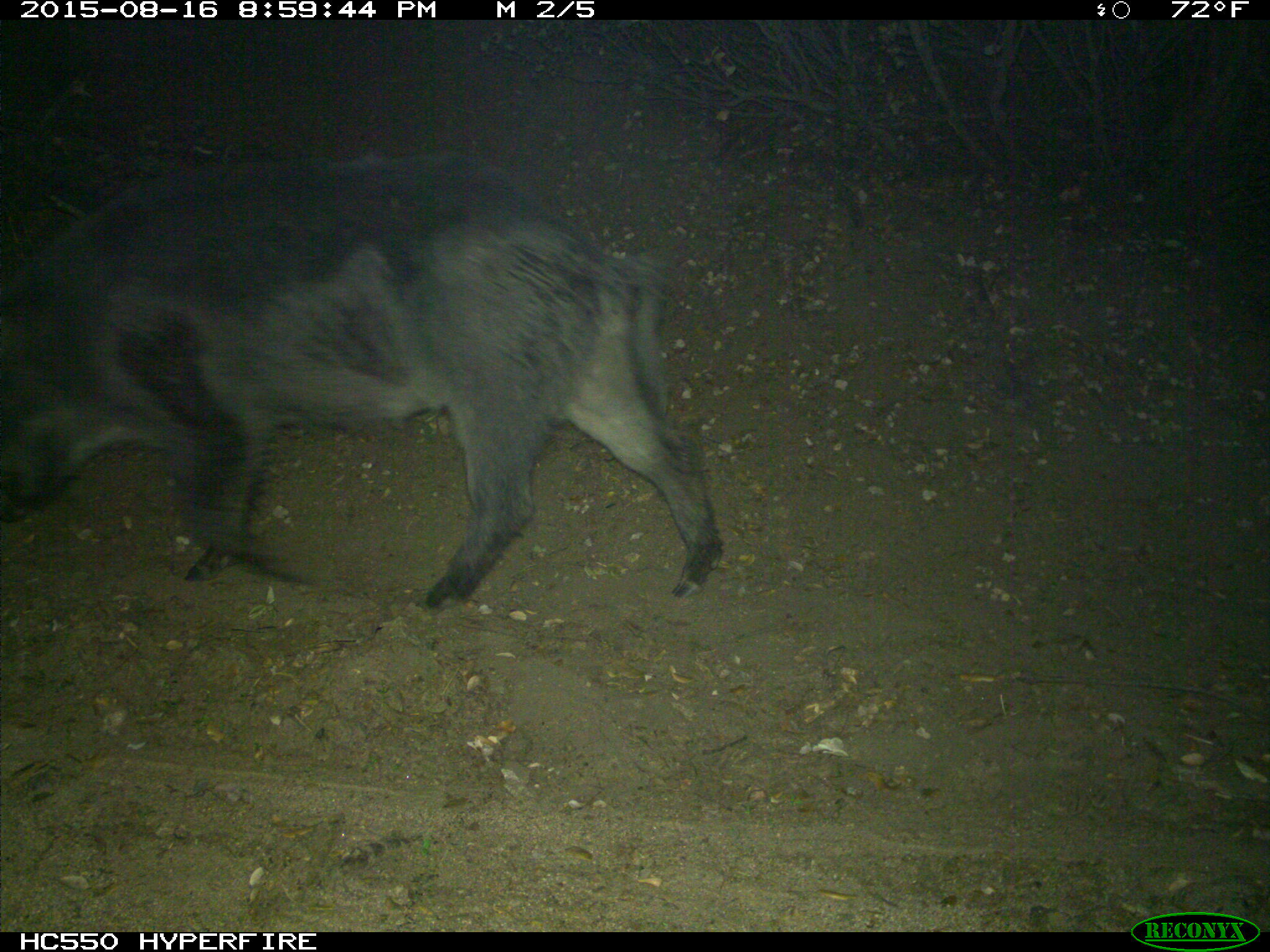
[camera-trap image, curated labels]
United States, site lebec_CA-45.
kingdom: Animalia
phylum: Chordata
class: Mammalia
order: Artiodactyla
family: Suidae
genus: Sus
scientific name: Sus scrofa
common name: wild boar